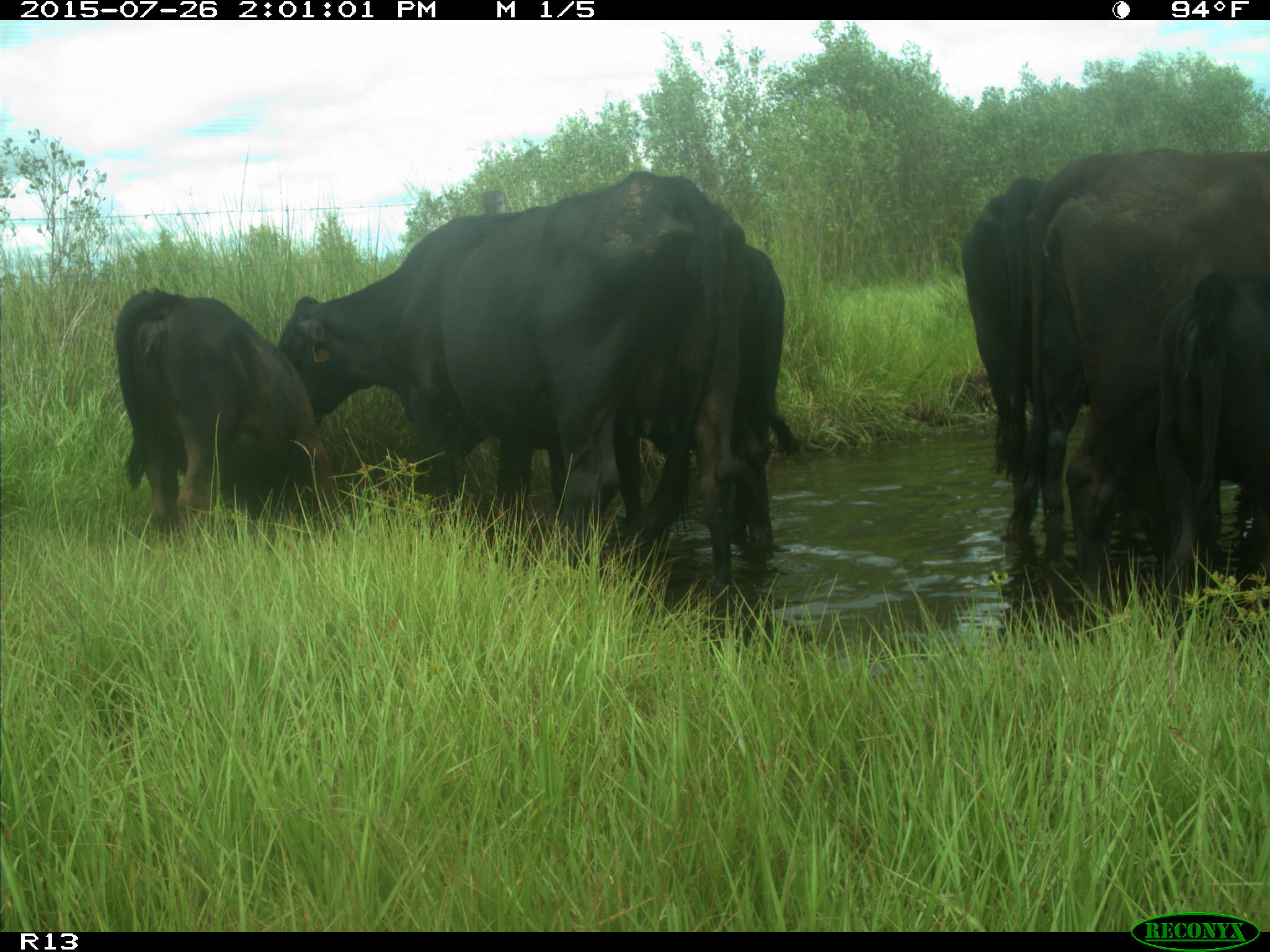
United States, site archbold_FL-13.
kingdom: Animalia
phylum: Chordata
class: Mammalia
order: Artiodactyla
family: Bovidae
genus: Bos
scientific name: Bos taurus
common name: domestic cow